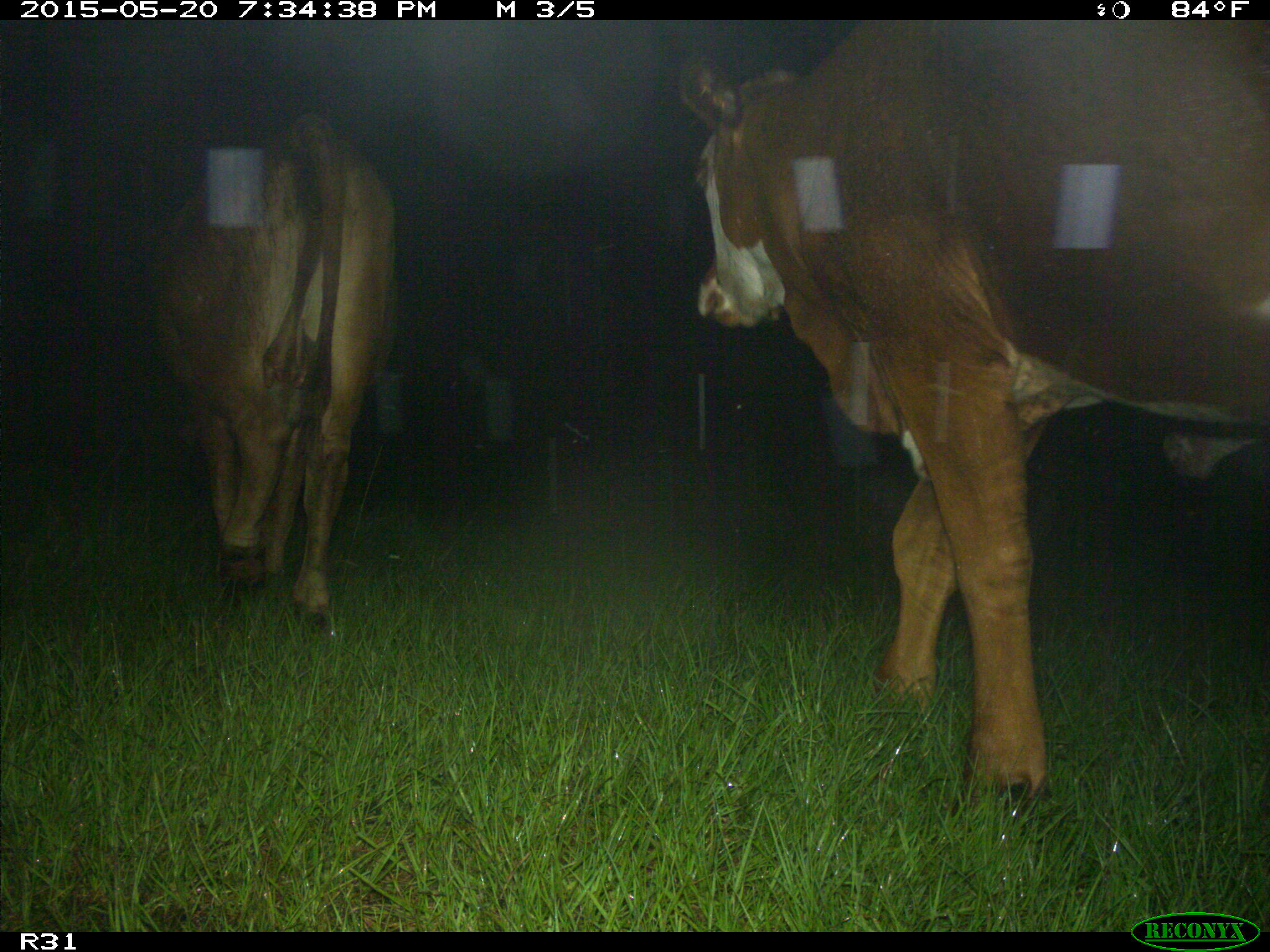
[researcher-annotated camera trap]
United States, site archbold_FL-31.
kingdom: Animalia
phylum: Chordata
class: Mammalia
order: Artiodactyla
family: Bovidae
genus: Bos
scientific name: Bos taurus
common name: domestic cow